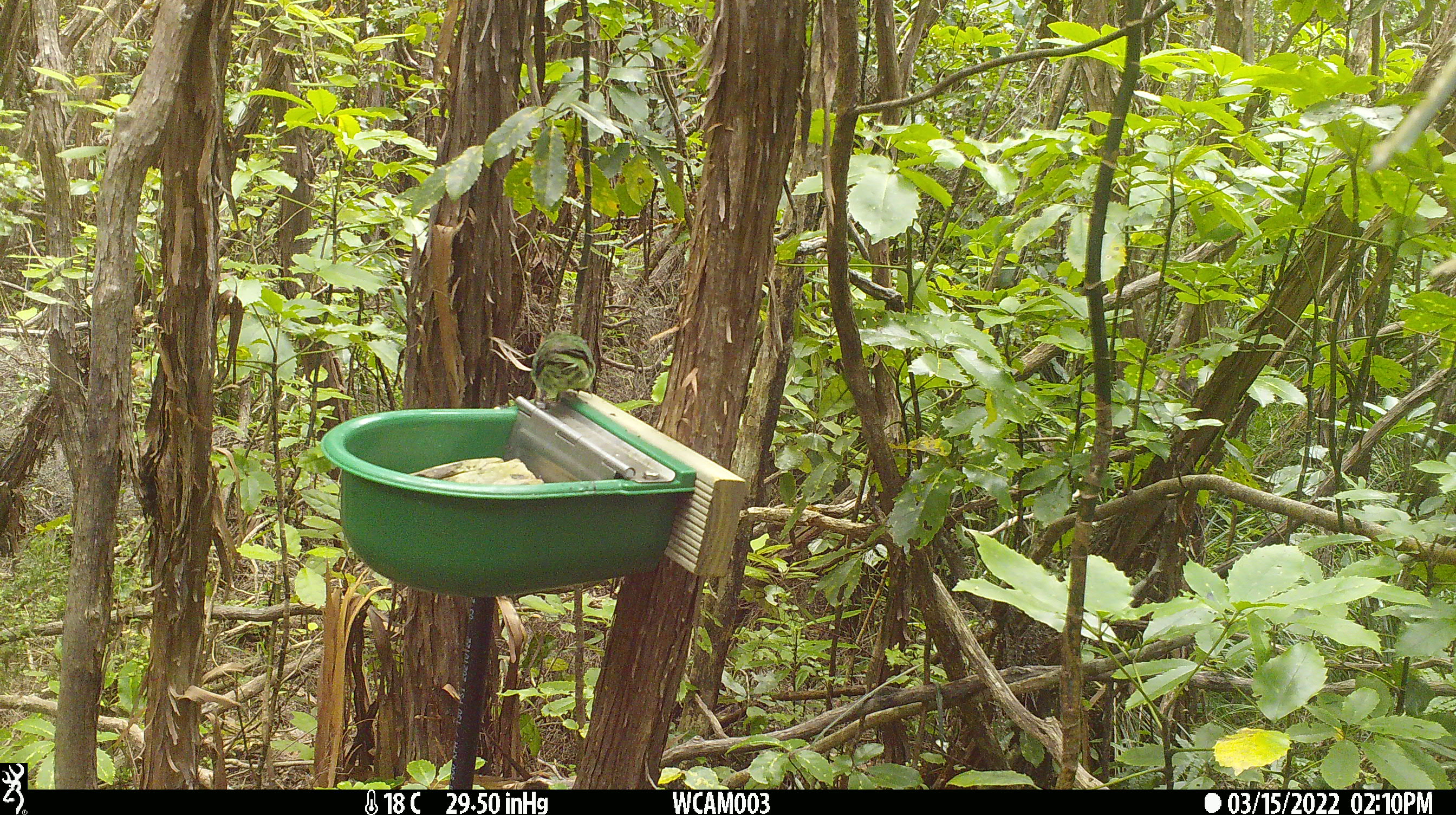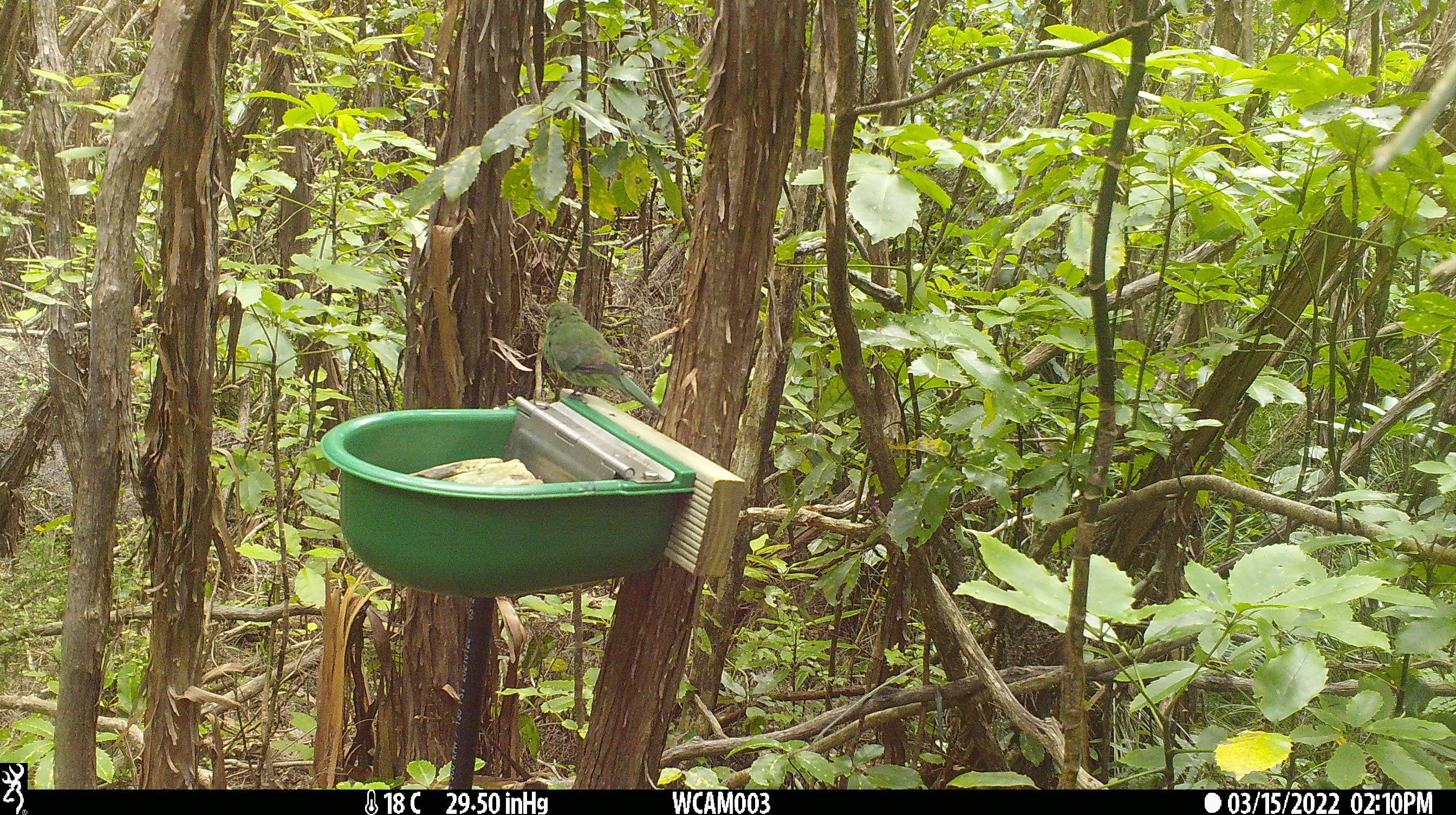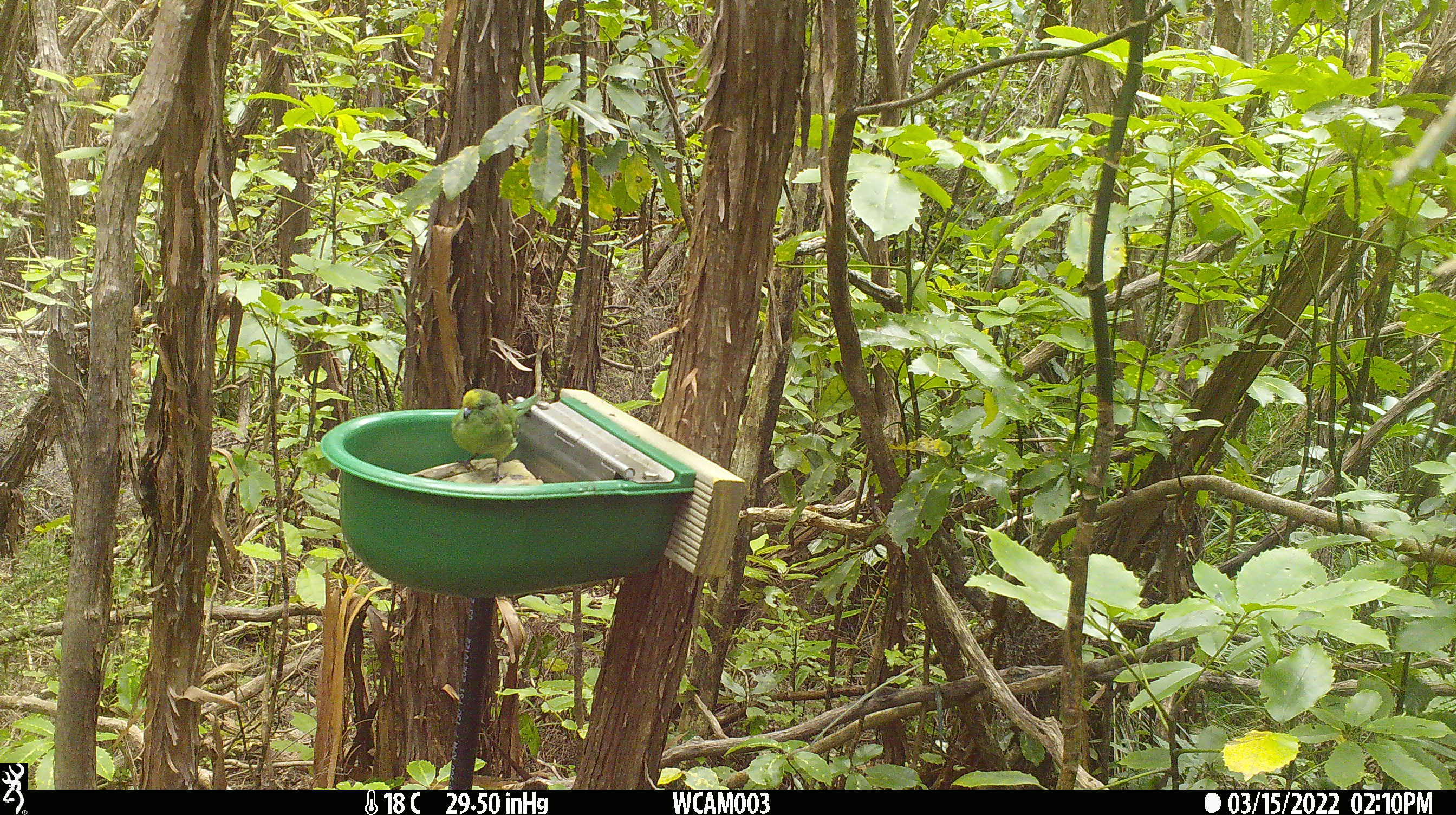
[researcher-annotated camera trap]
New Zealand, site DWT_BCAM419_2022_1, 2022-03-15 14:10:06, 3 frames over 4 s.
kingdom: Animalia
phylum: Chordata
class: Aves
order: Psittaciformes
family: Psittaculidae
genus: Cyanoramphus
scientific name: Cyanoramphus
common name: parakeet